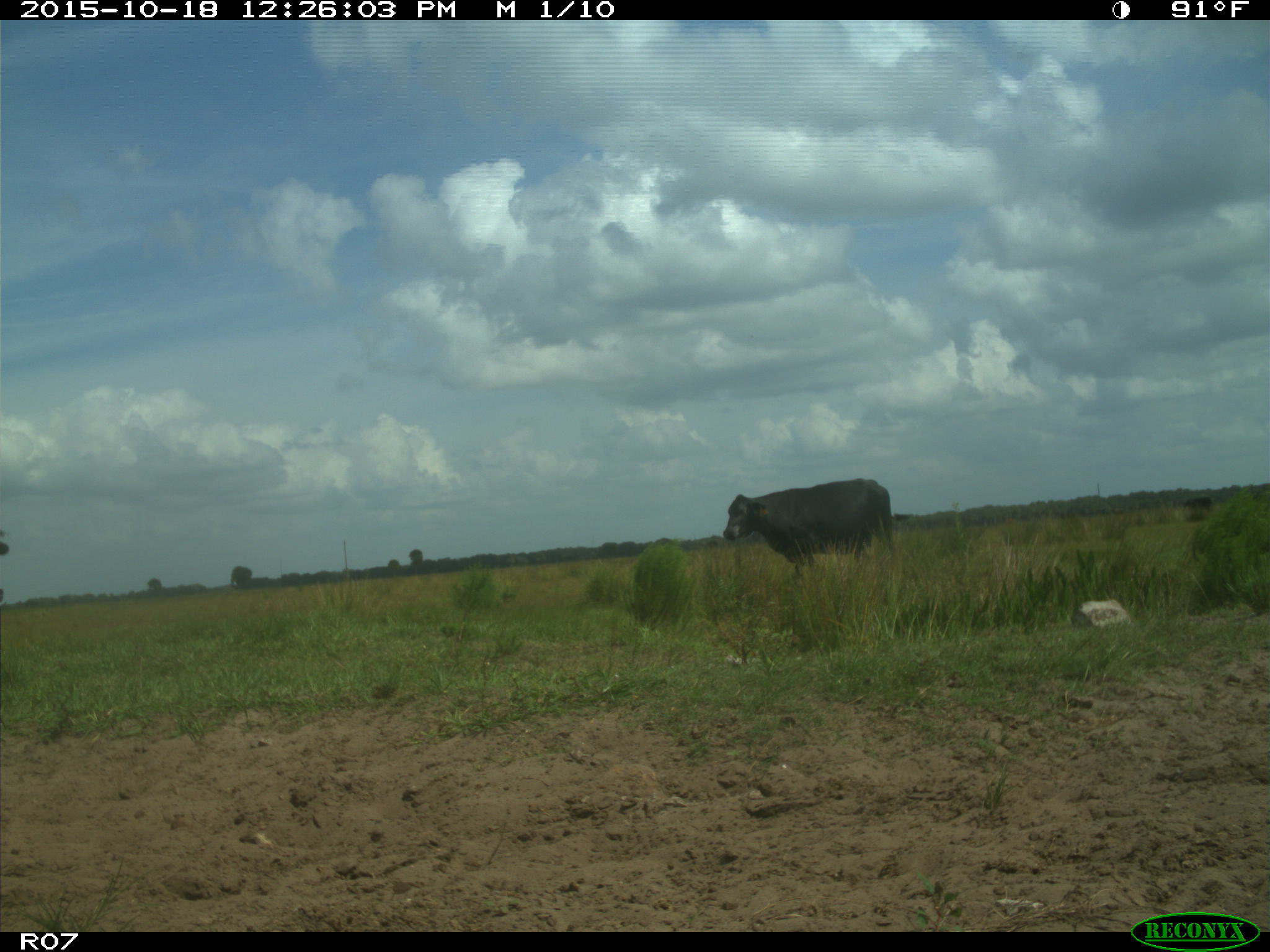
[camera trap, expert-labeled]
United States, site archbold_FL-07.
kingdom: Animalia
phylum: Chordata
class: Mammalia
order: Artiodactyla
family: Bovidae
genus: Bos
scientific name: Bos taurus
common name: domestic cow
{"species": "Bos taurus (domestic cow)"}